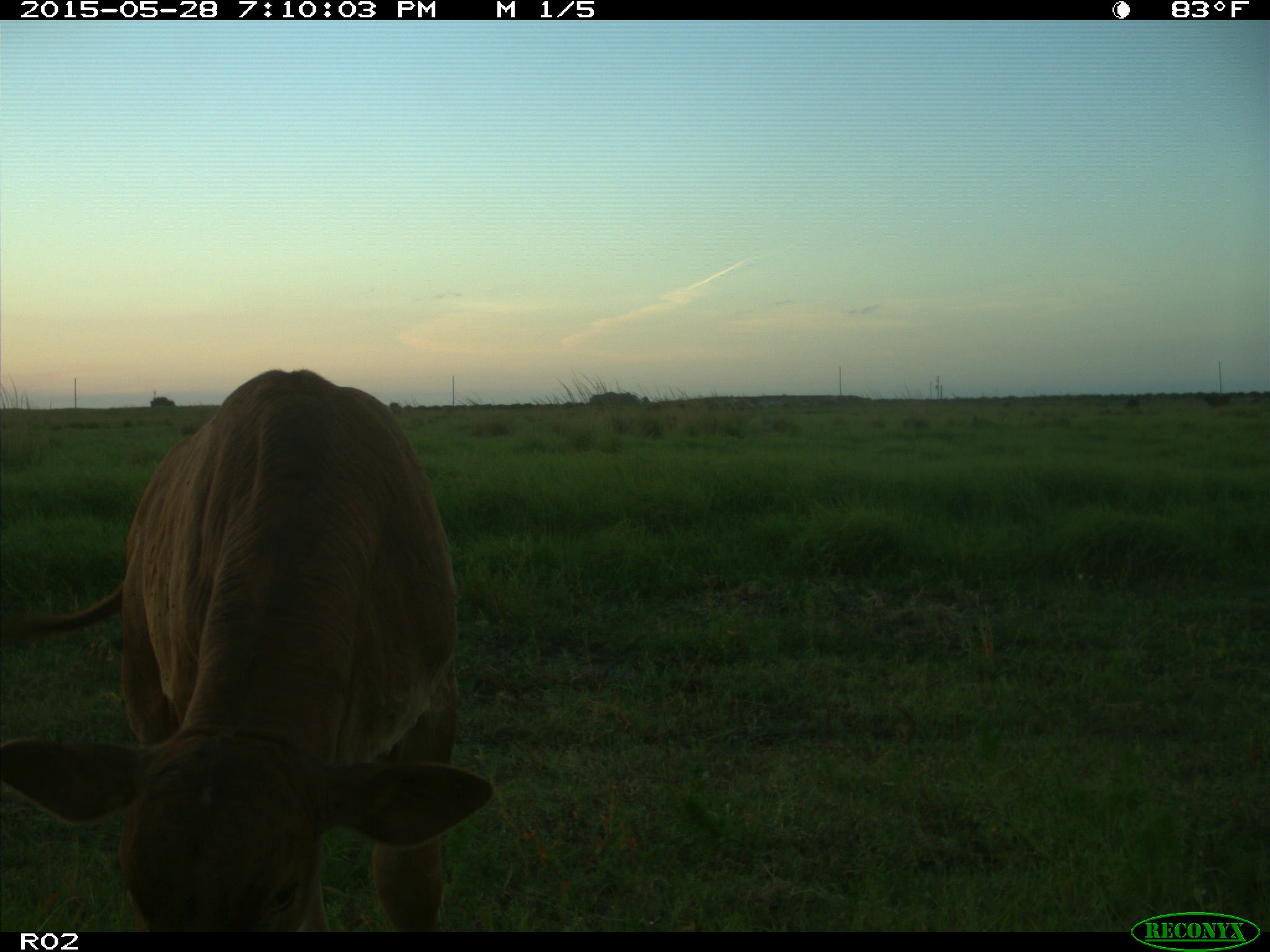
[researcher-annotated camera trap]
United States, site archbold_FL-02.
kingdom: Animalia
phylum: Chordata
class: Mammalia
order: Artiodactyla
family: Bovidae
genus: Bos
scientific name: Bos taurus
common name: domestic cow